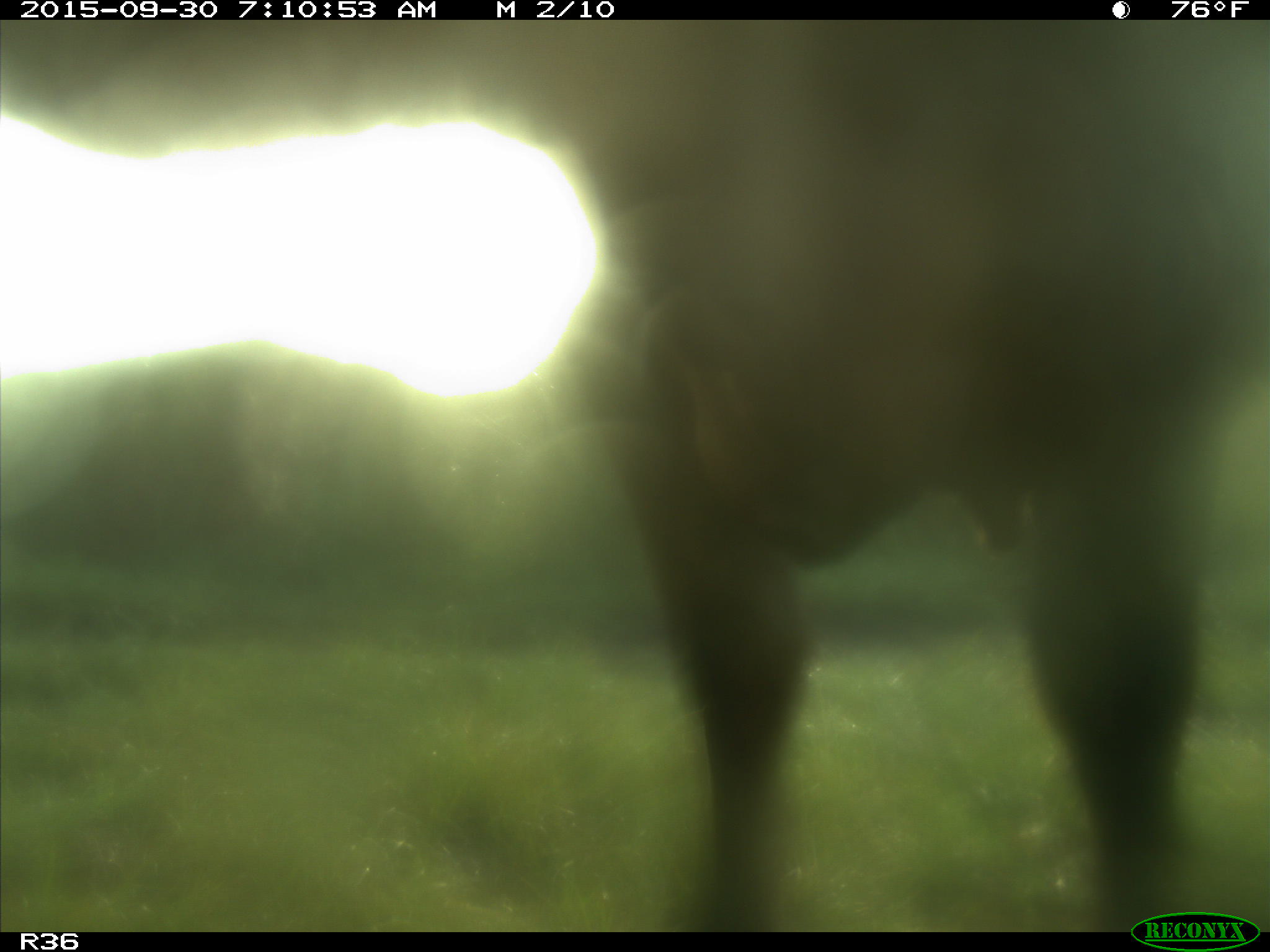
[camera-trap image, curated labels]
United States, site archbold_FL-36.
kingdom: Animalia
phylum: Chordata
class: Mammalia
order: Artiodactyla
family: Bovidae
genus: Bos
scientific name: Bos taurus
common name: domestic cow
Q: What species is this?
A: Bos taurus (domestic cow).